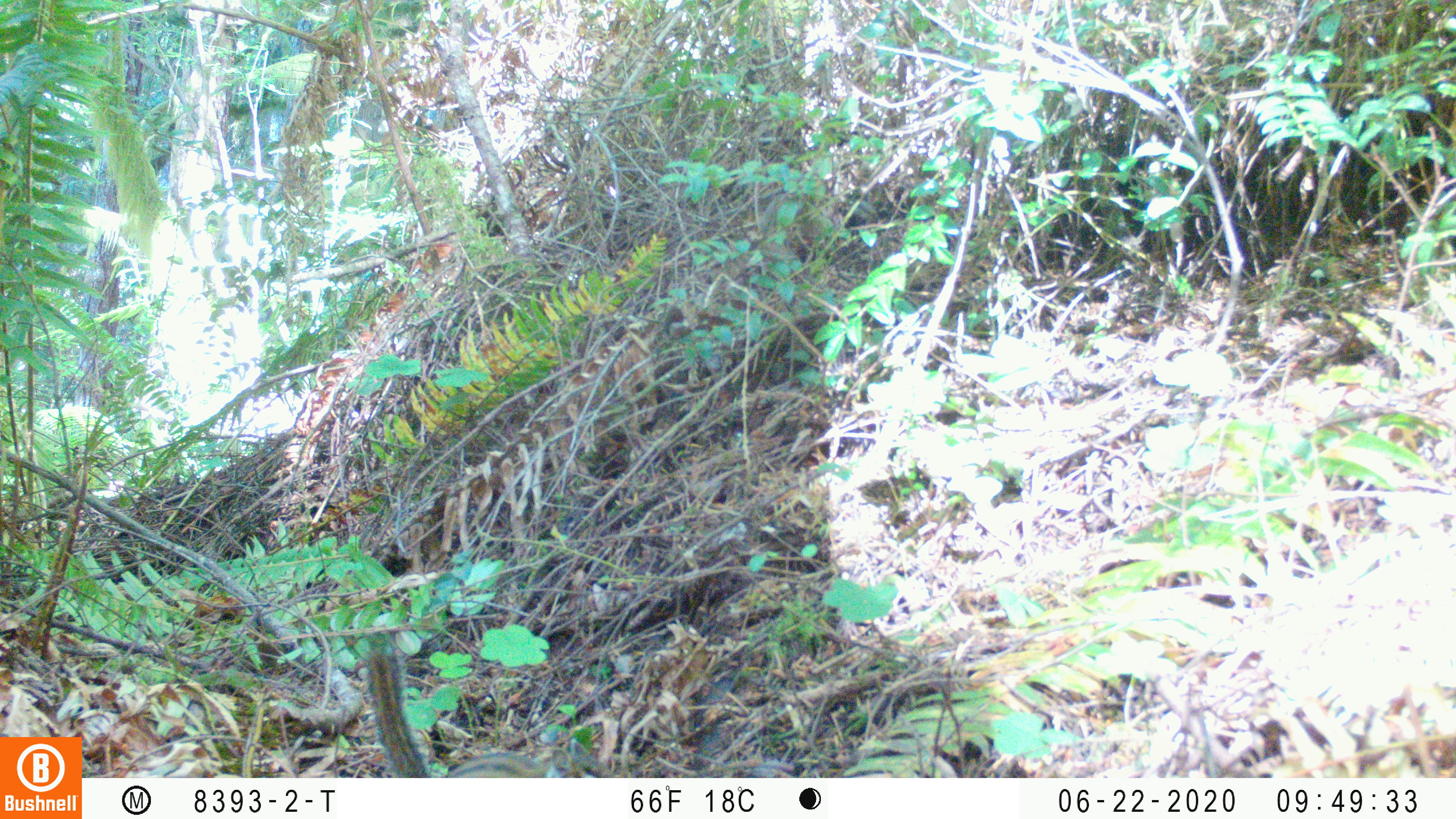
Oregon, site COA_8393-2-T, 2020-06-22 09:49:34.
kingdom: Animalia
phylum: Chordata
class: Mammalia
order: Rodentia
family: Sciuridae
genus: Neotamias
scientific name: Neotamias townsendii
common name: townsend's chipmunk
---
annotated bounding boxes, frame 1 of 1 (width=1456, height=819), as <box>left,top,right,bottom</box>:
townsend's chipmunk: <box>356,637,617,774</box>